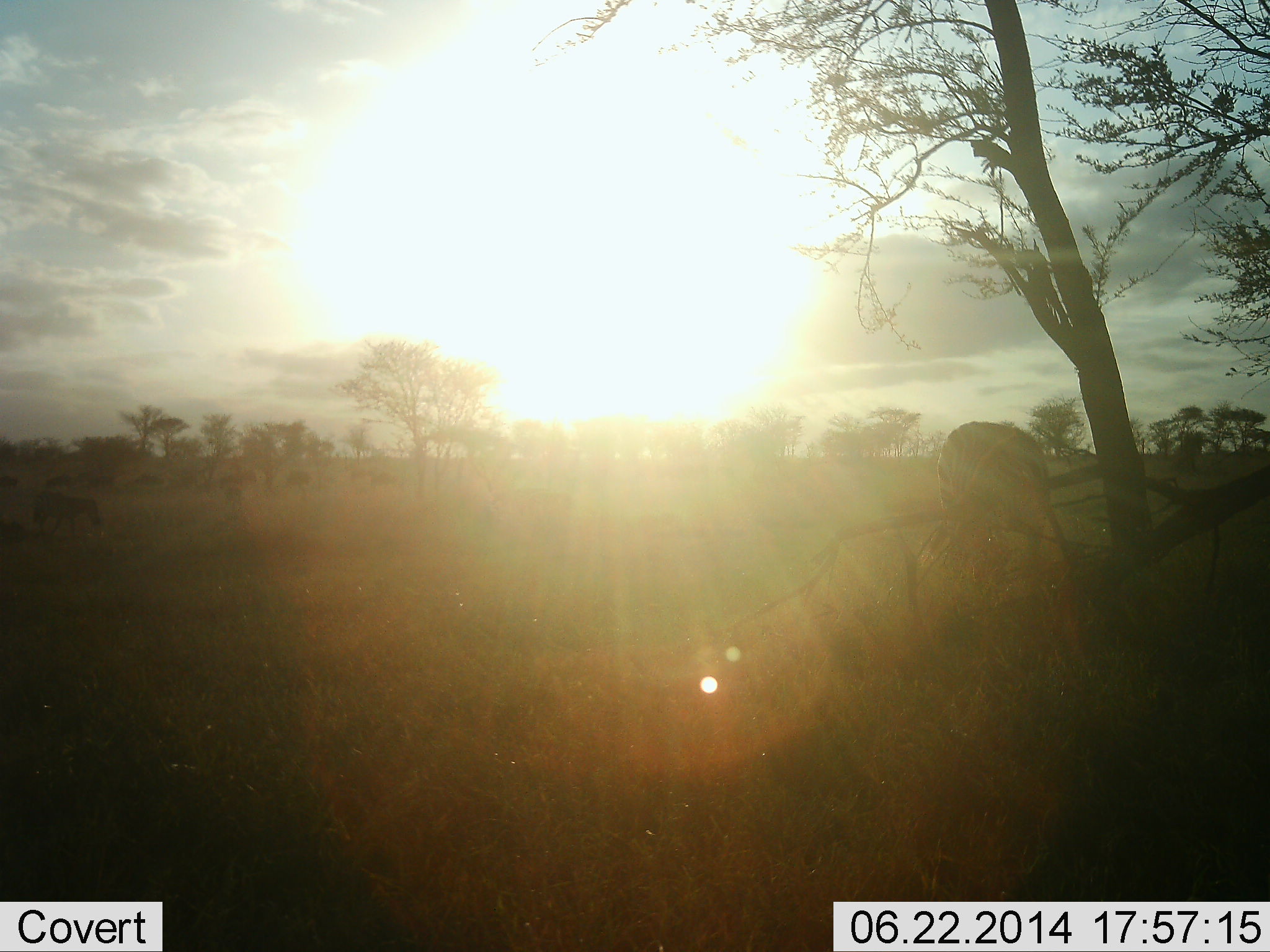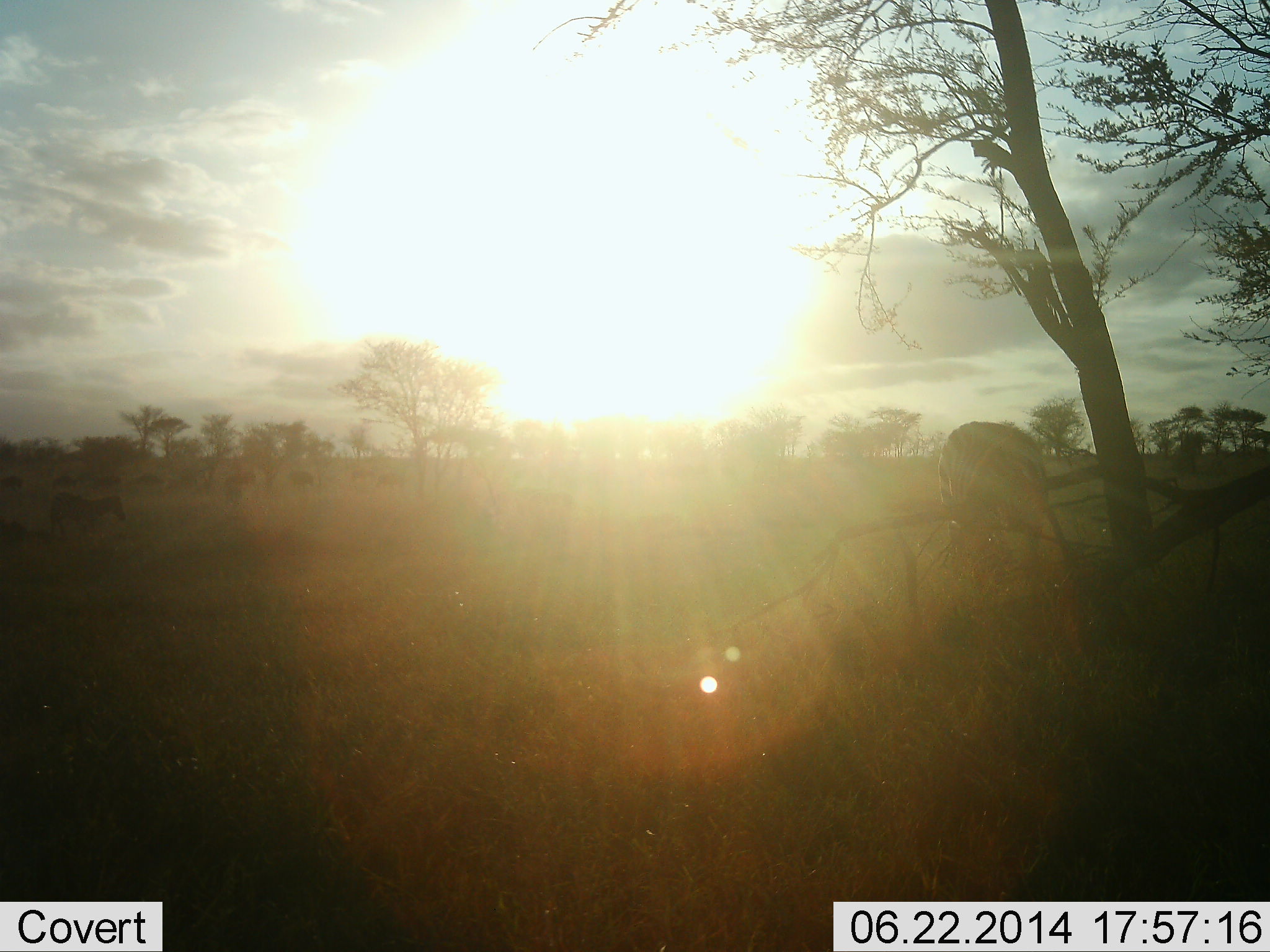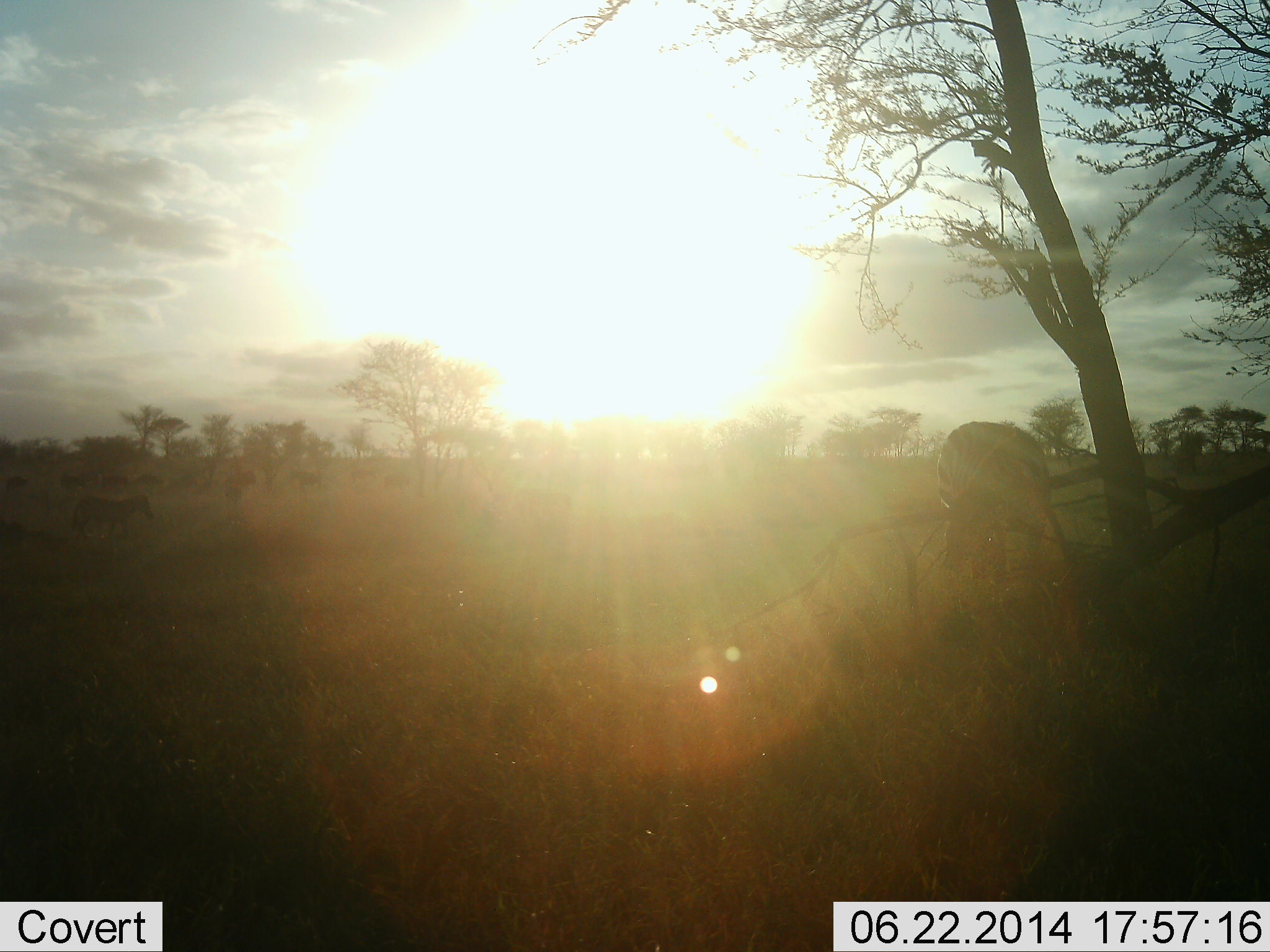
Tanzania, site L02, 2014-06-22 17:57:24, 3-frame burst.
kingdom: Animalia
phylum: Chordata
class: Mammalia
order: Perissodactyla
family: Equidae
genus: Equus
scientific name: Equus quagga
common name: plains zebra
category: zebra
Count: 2.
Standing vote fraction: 23%.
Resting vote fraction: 0%.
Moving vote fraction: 100%.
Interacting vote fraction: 0%.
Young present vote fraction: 0%.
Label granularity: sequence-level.